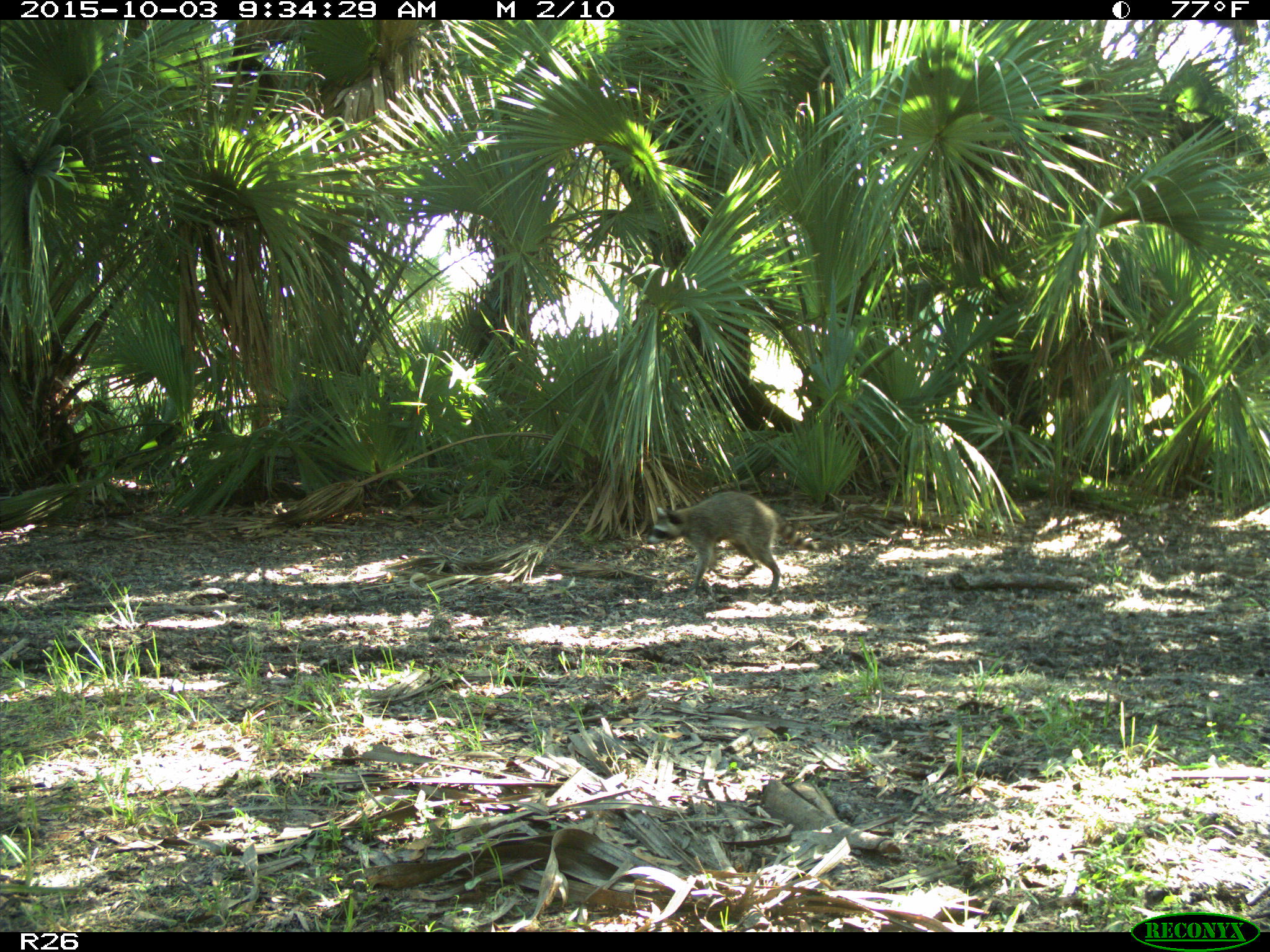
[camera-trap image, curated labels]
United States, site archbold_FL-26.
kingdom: Animalia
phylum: Chordata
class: Mammalia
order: Carnivora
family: Procyonidae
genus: Procyon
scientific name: Procyon lotor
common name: common raccoon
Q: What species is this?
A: Procyon lotor (common raccoon).